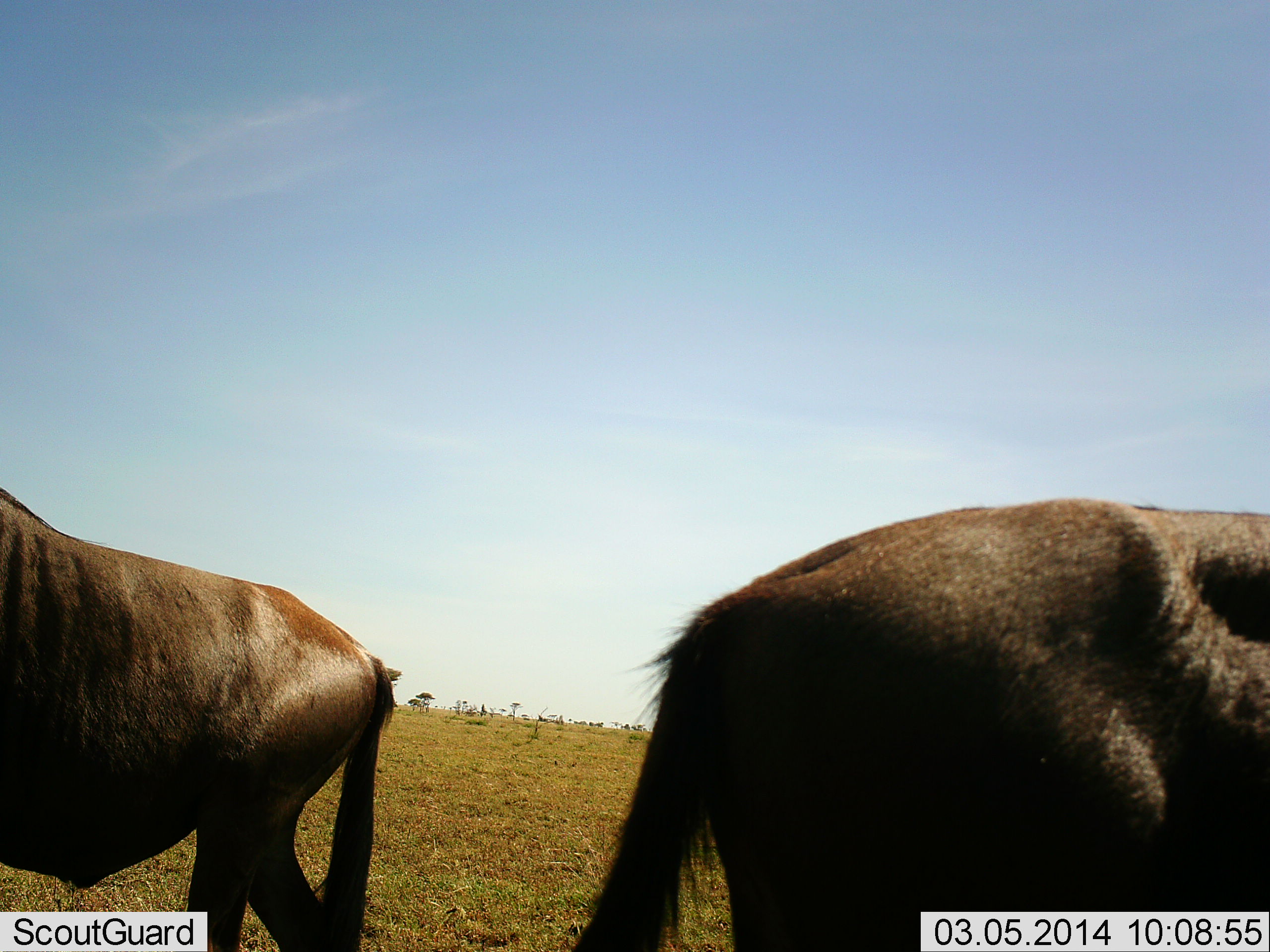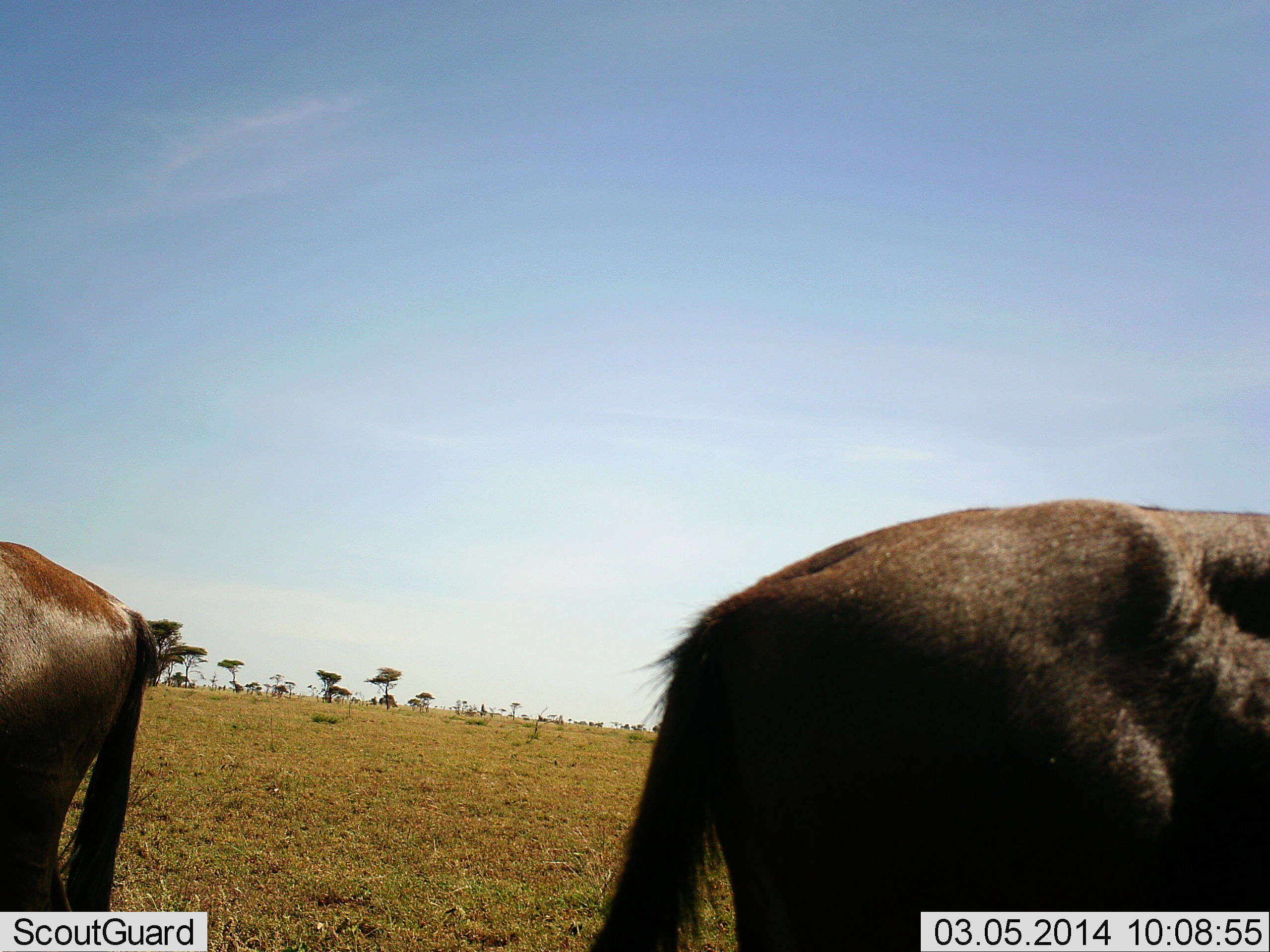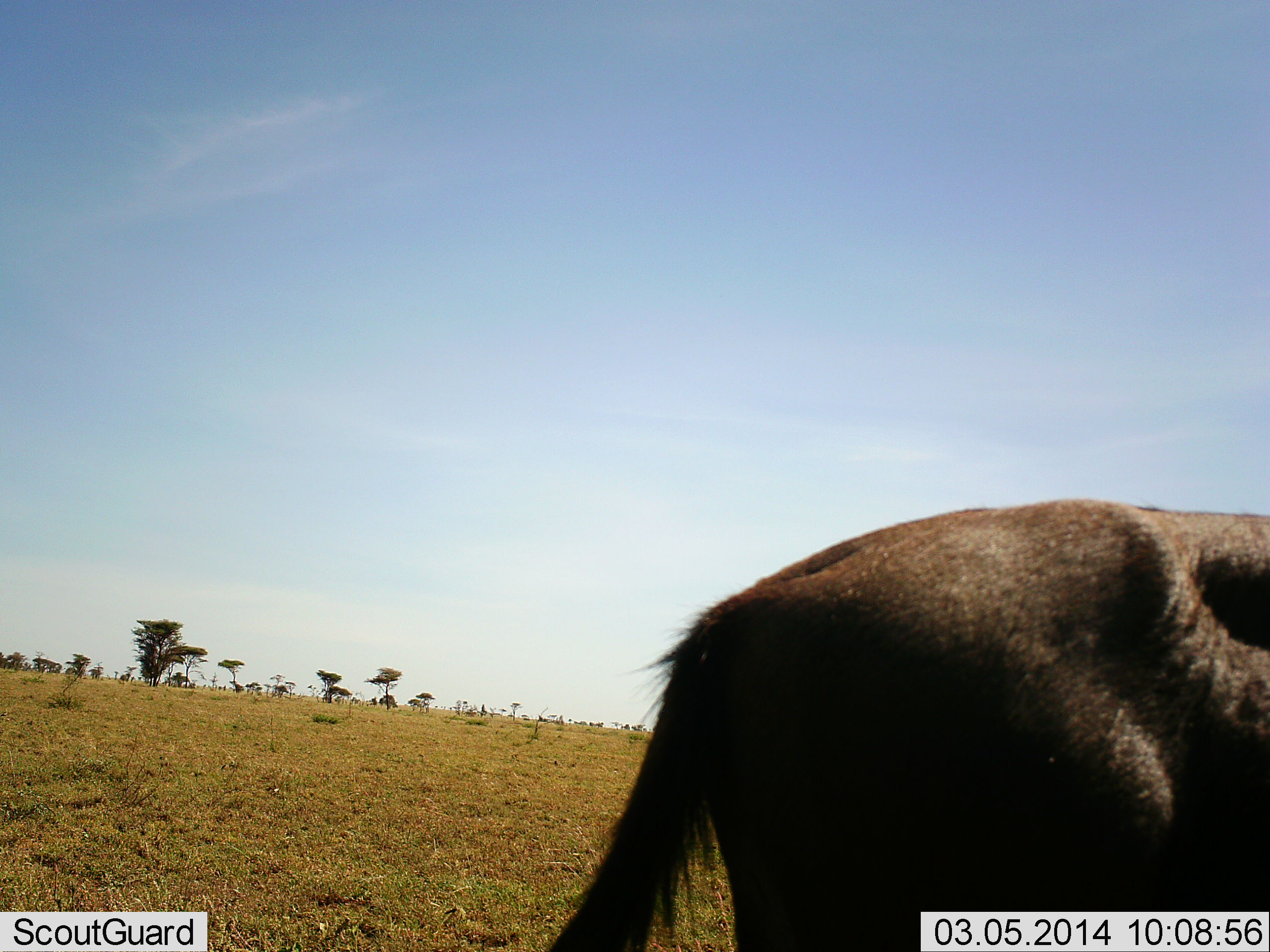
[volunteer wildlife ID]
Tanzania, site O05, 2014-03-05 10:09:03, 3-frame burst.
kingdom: Animalia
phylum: Chordata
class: Mammalia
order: Artiodactyla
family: Bovidae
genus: Connochaetes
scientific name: Connochaetes taurinus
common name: blue wildebeest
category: wildebeest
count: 2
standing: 83%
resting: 3%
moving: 57%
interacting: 0%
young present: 0%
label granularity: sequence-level